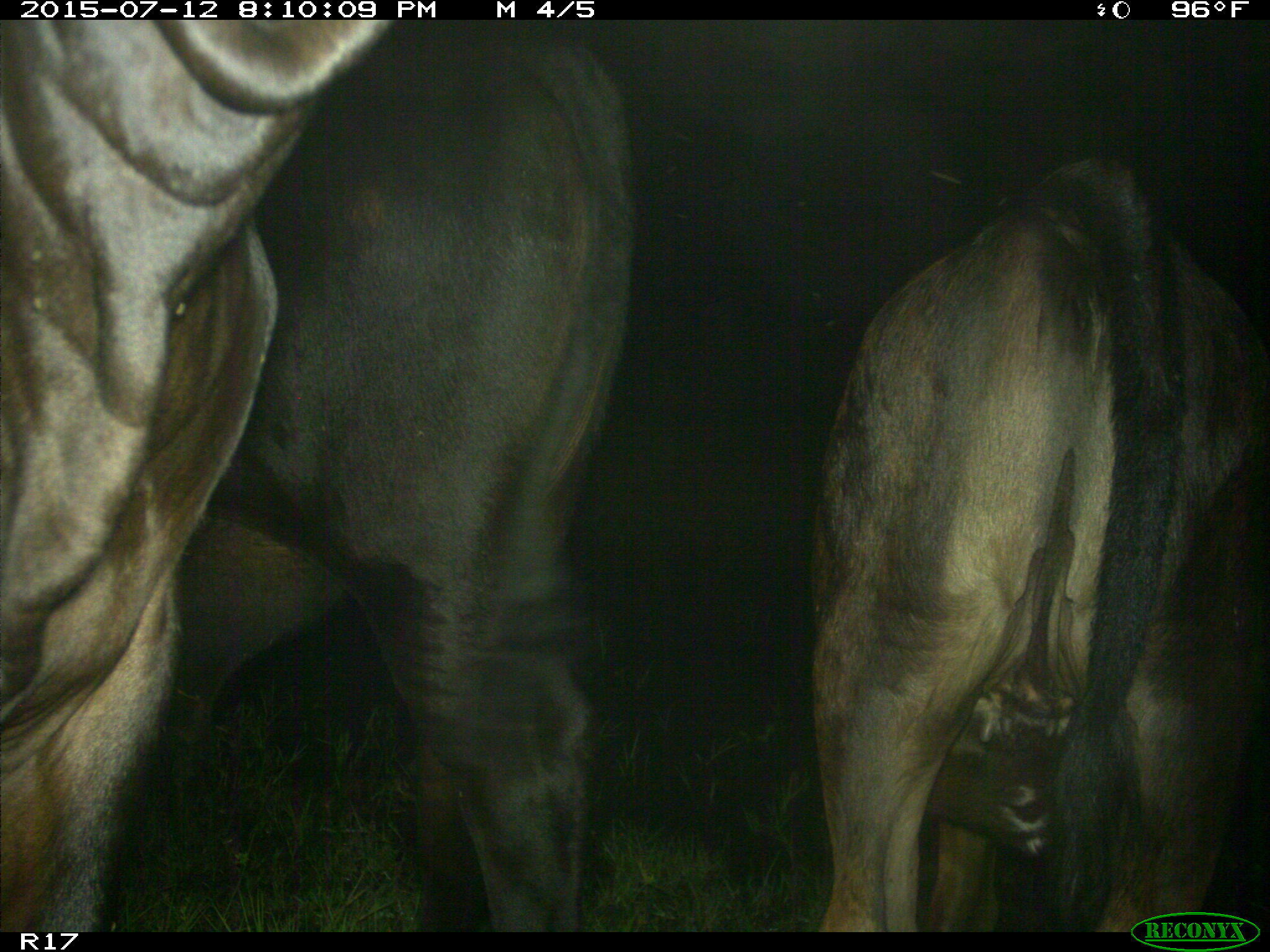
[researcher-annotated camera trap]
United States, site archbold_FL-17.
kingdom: Animalia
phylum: Chordata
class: Mammalia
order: Artiodactyla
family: Bovidae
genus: Bos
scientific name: Bos taurus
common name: domestic cow